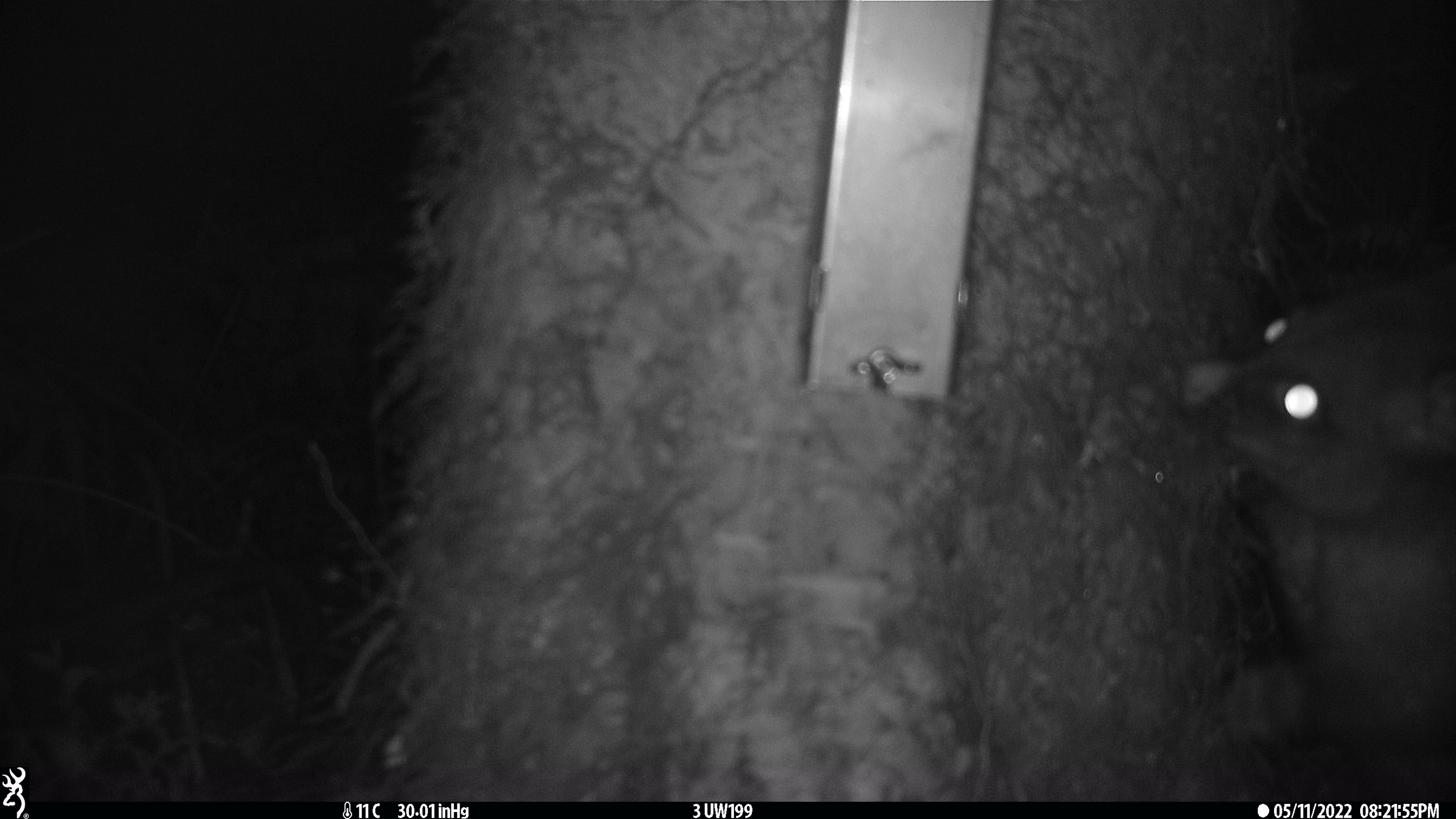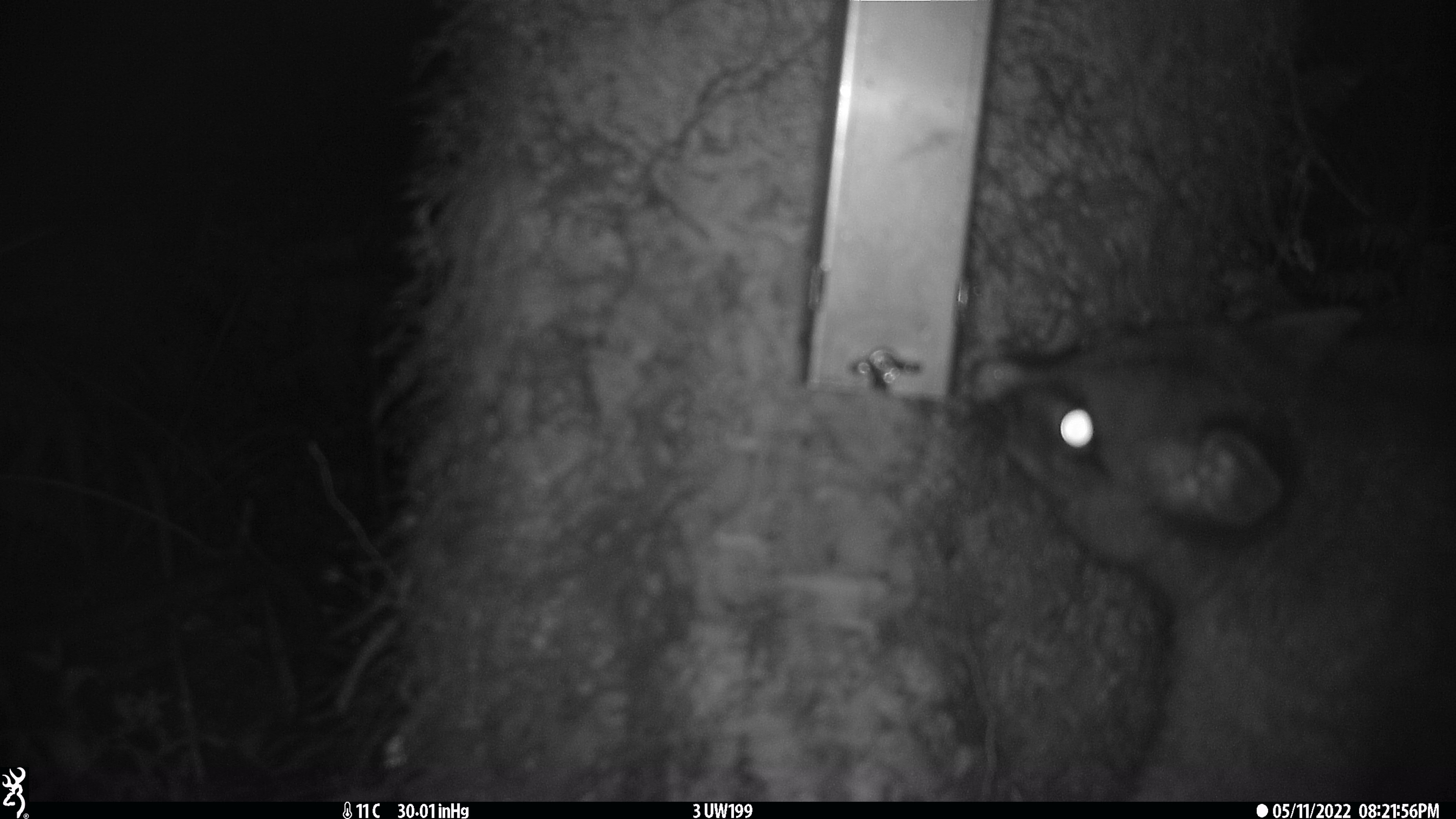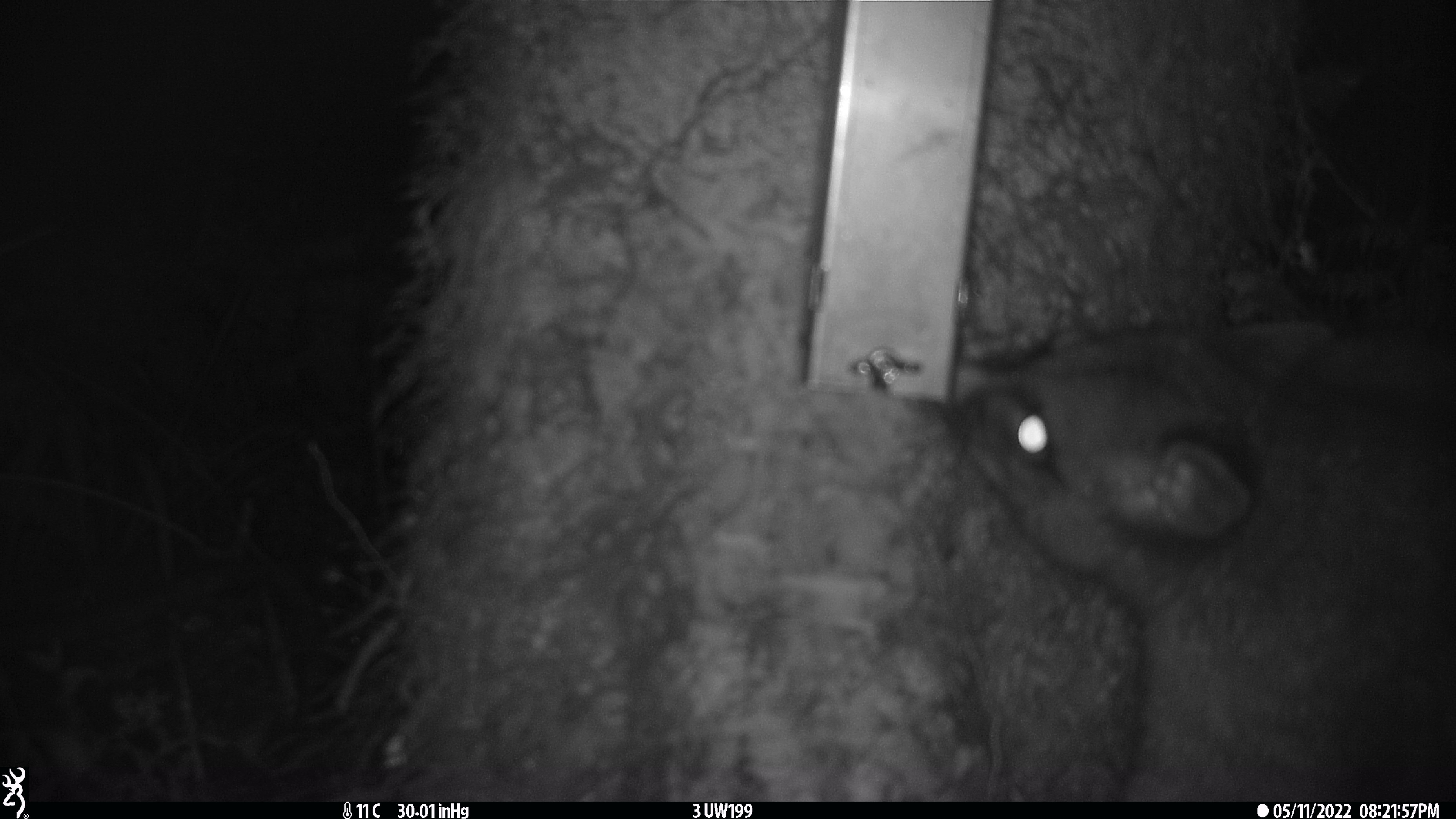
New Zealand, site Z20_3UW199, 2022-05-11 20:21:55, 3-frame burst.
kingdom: Animalia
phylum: Chordata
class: Mammalia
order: Diprotodontia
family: Phalangeridae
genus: Trichosurus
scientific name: Trichosurus vulpecula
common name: common brushtail possum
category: possum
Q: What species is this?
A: Possum (common brushtail possum) (Trichosurus vulpecula).